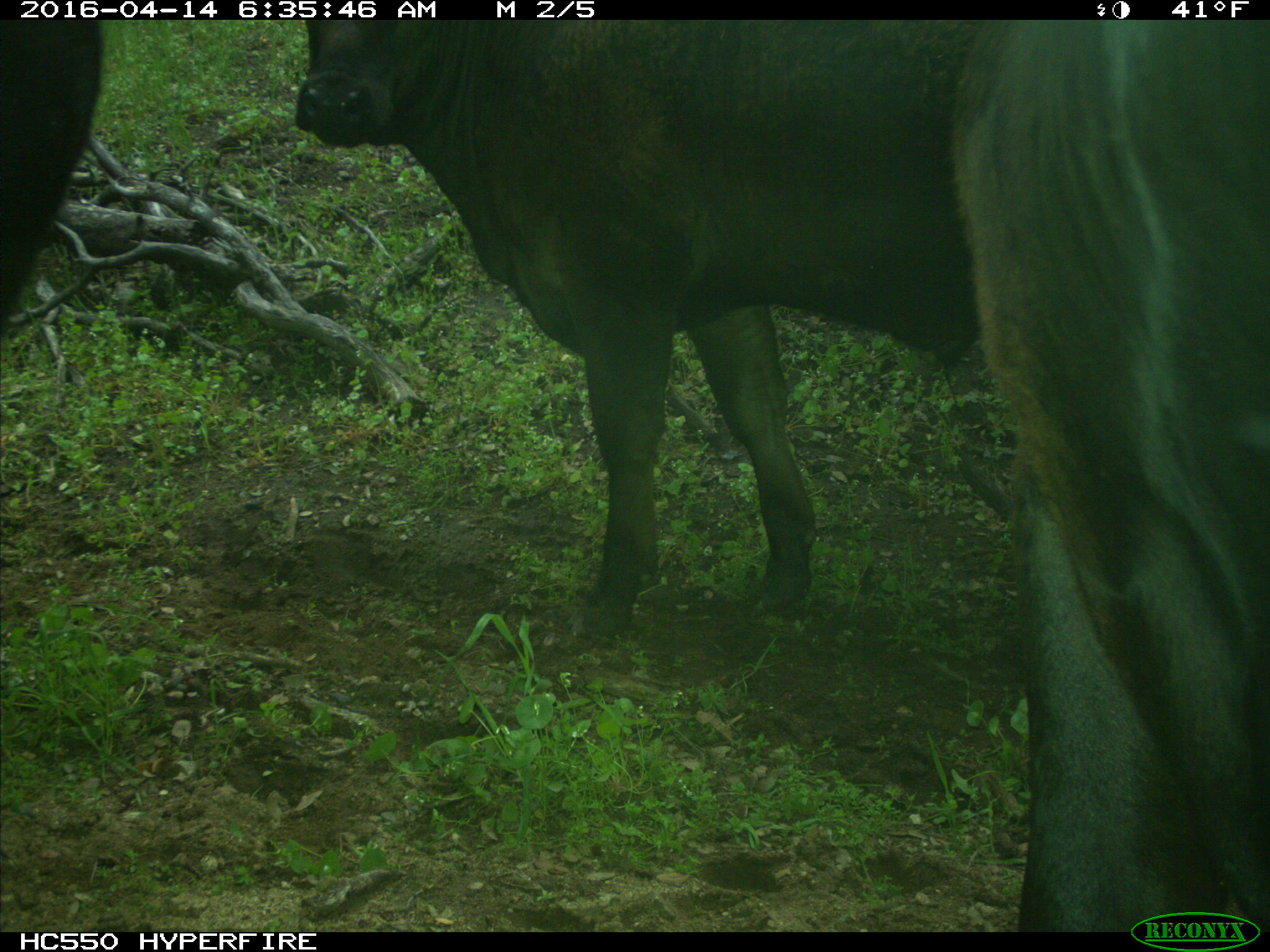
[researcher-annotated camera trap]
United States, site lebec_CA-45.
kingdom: Animalia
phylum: Chordata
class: Mammalia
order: Artiodactyla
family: Bovidae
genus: Bos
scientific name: Bos taurus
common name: domestic cow